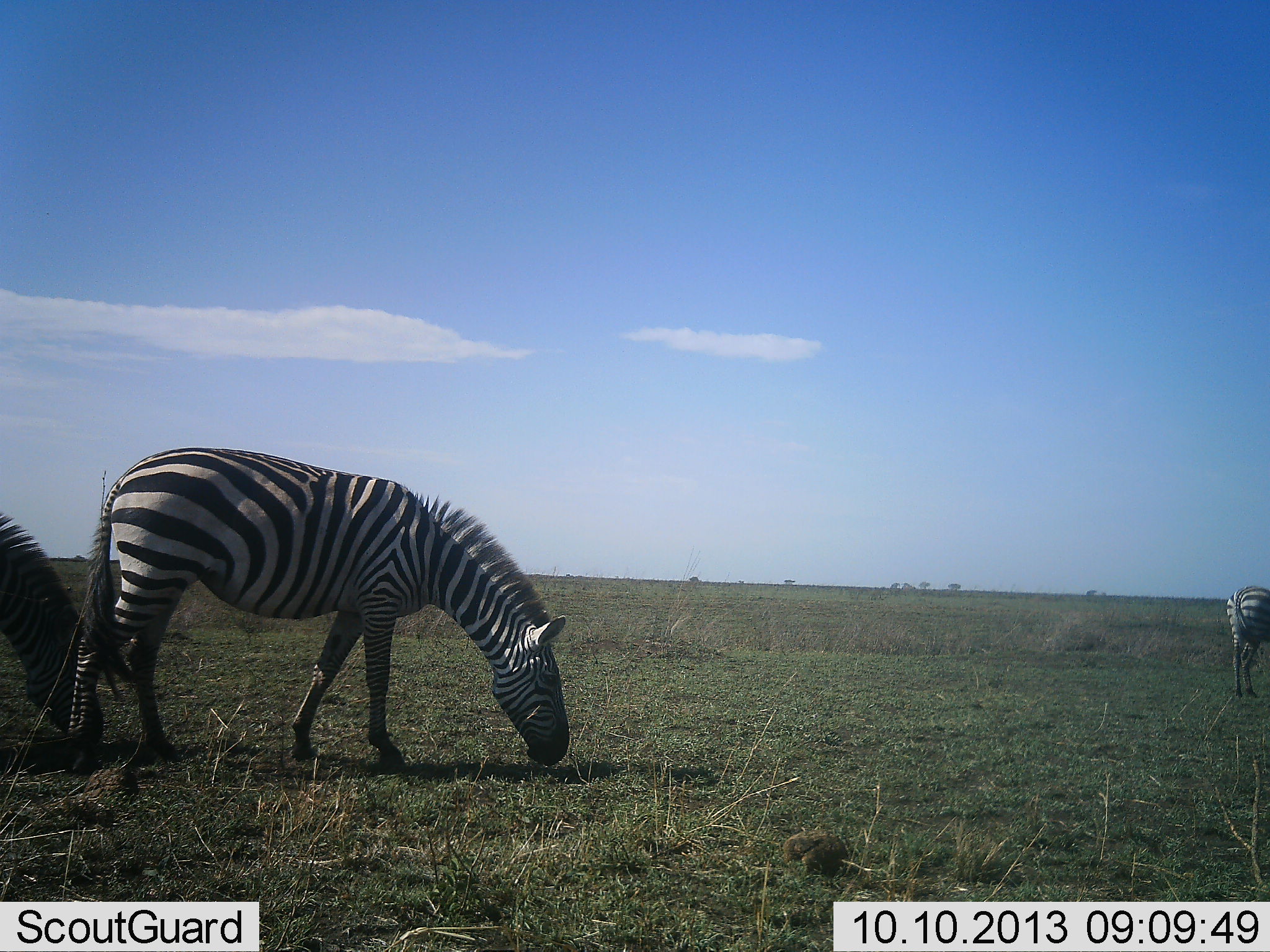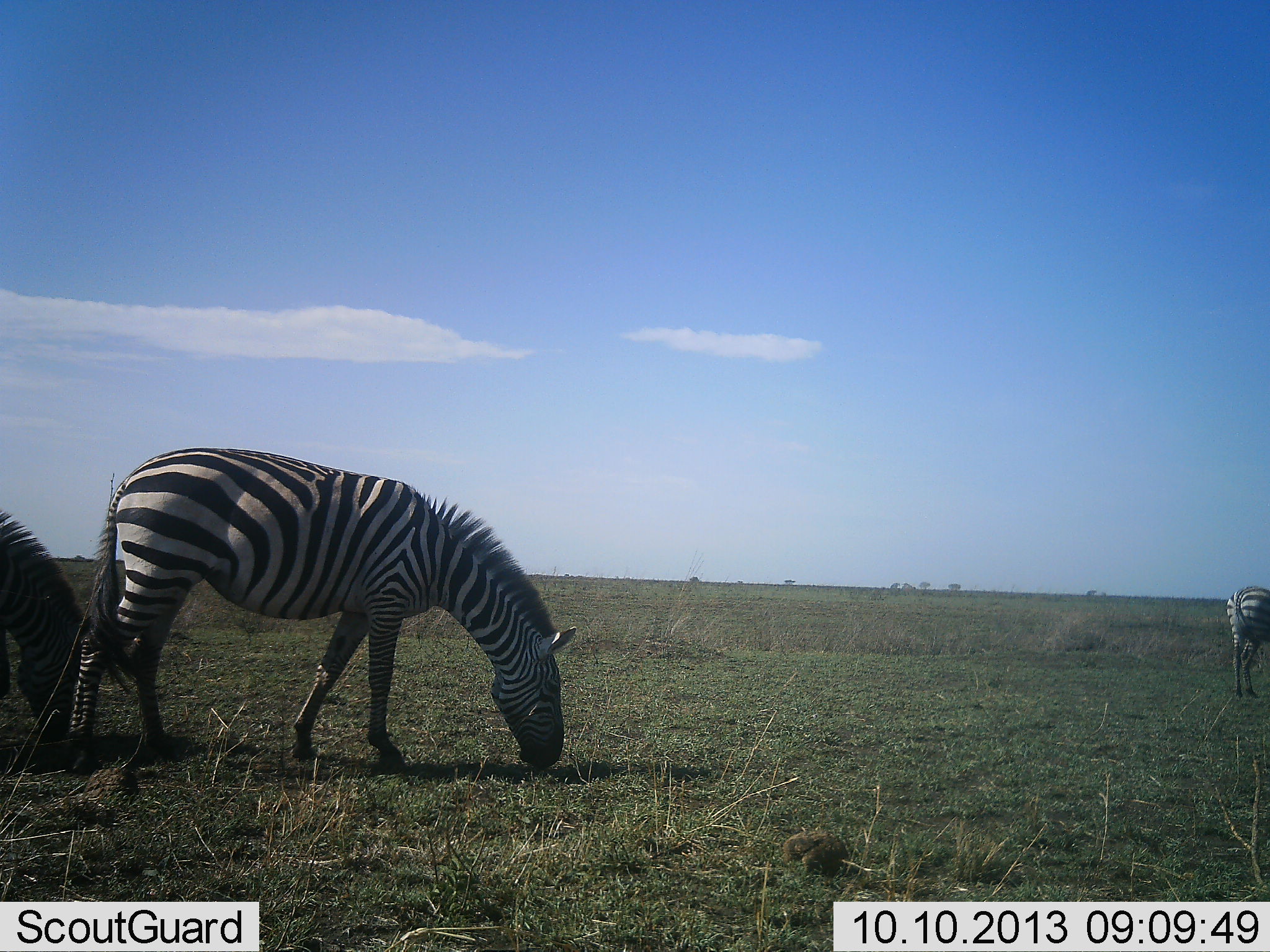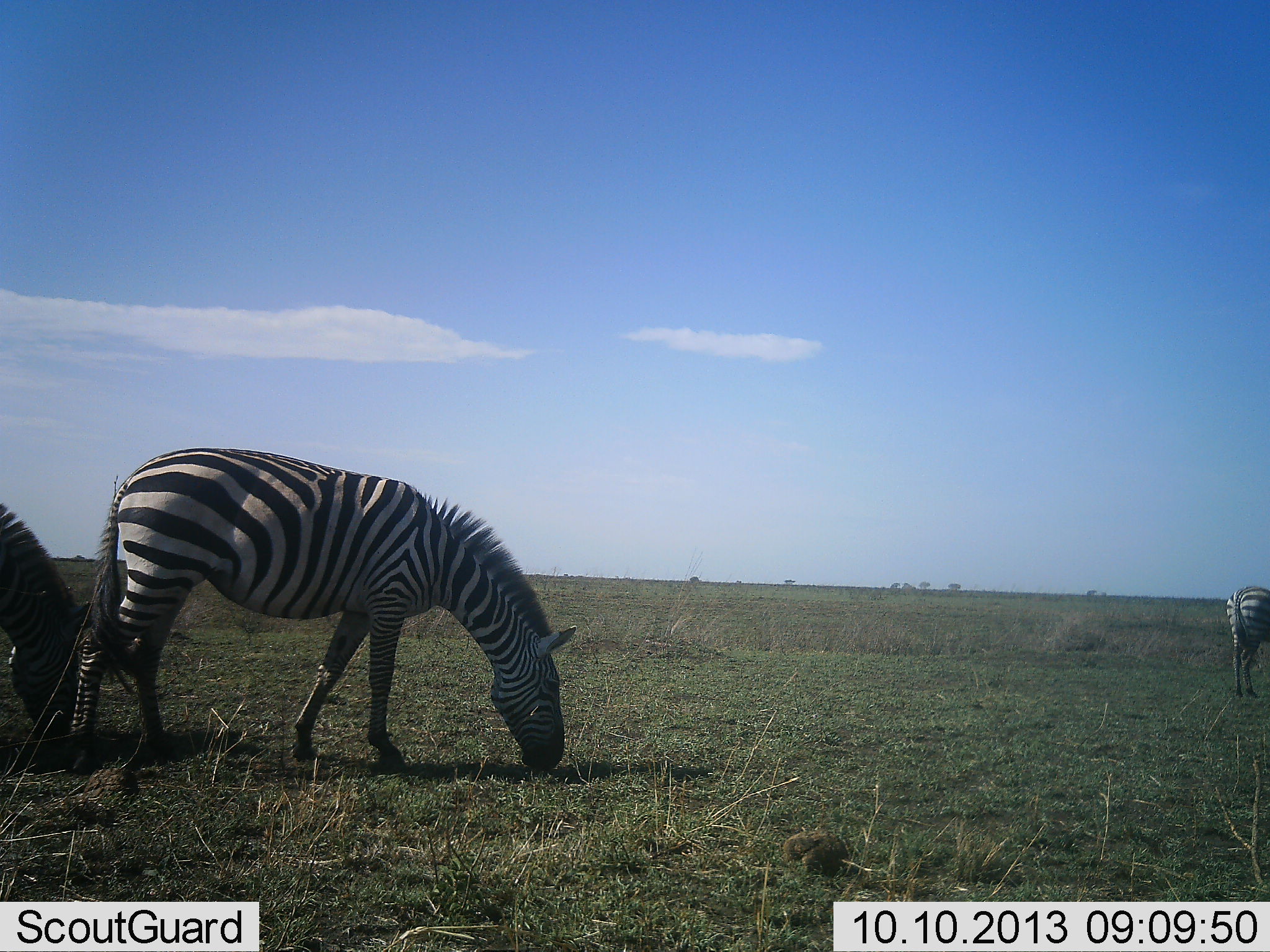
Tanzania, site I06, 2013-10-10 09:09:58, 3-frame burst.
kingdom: Animalia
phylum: Chordata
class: Mammalia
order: Perissodactyla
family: Equidae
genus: Equus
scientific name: Equus quagga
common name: plains zebra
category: zebra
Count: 3.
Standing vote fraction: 50%.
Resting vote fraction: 0%.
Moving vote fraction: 0%.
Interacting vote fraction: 0%.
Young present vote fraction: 0%.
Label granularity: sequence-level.